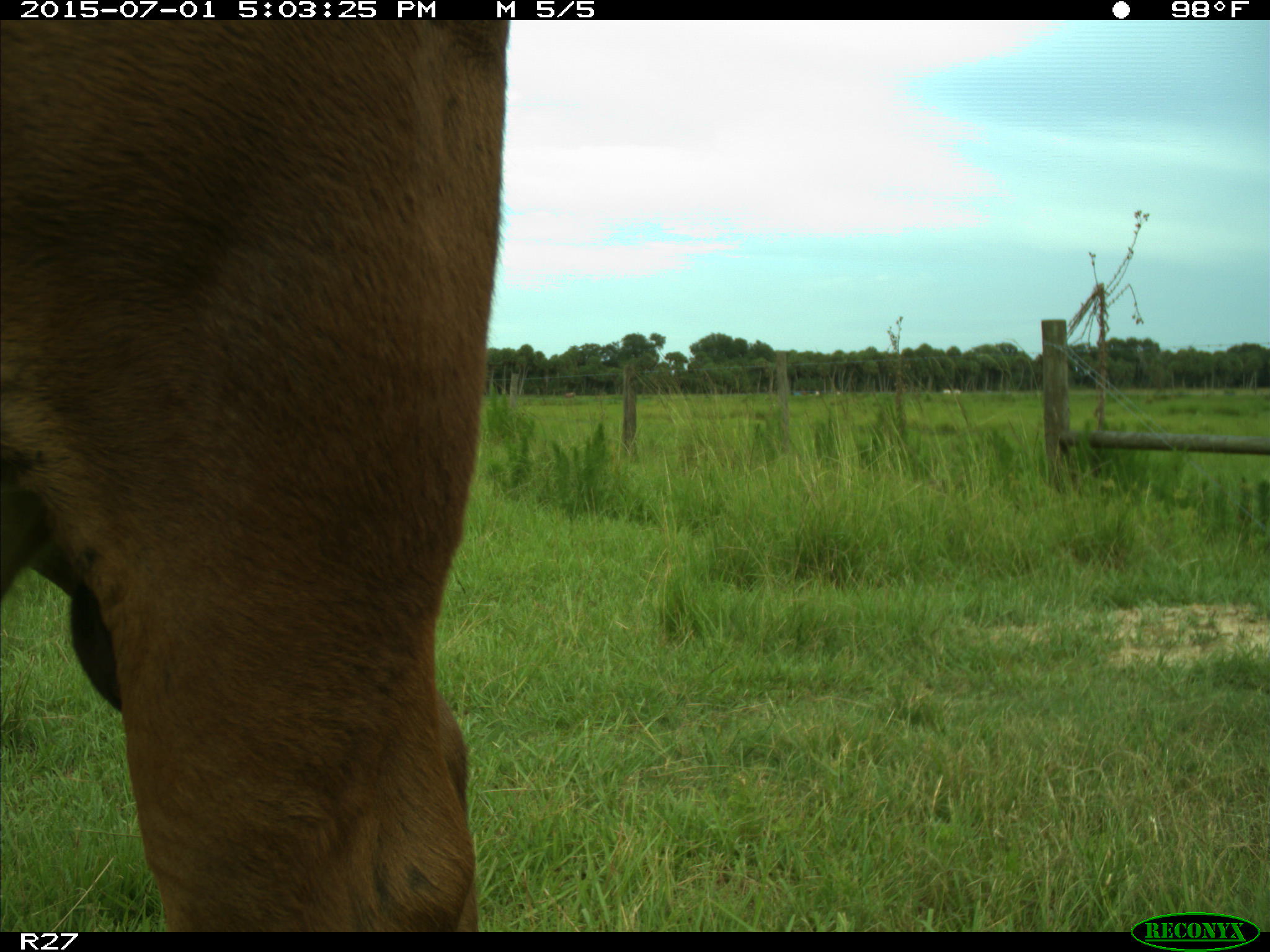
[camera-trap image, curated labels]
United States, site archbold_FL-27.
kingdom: Animalia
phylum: Chordata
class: Mammalia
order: Artiodactyla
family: Bovidae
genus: Bos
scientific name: Bos taurus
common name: domestic cow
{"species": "Bos taurus (domestic cow)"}